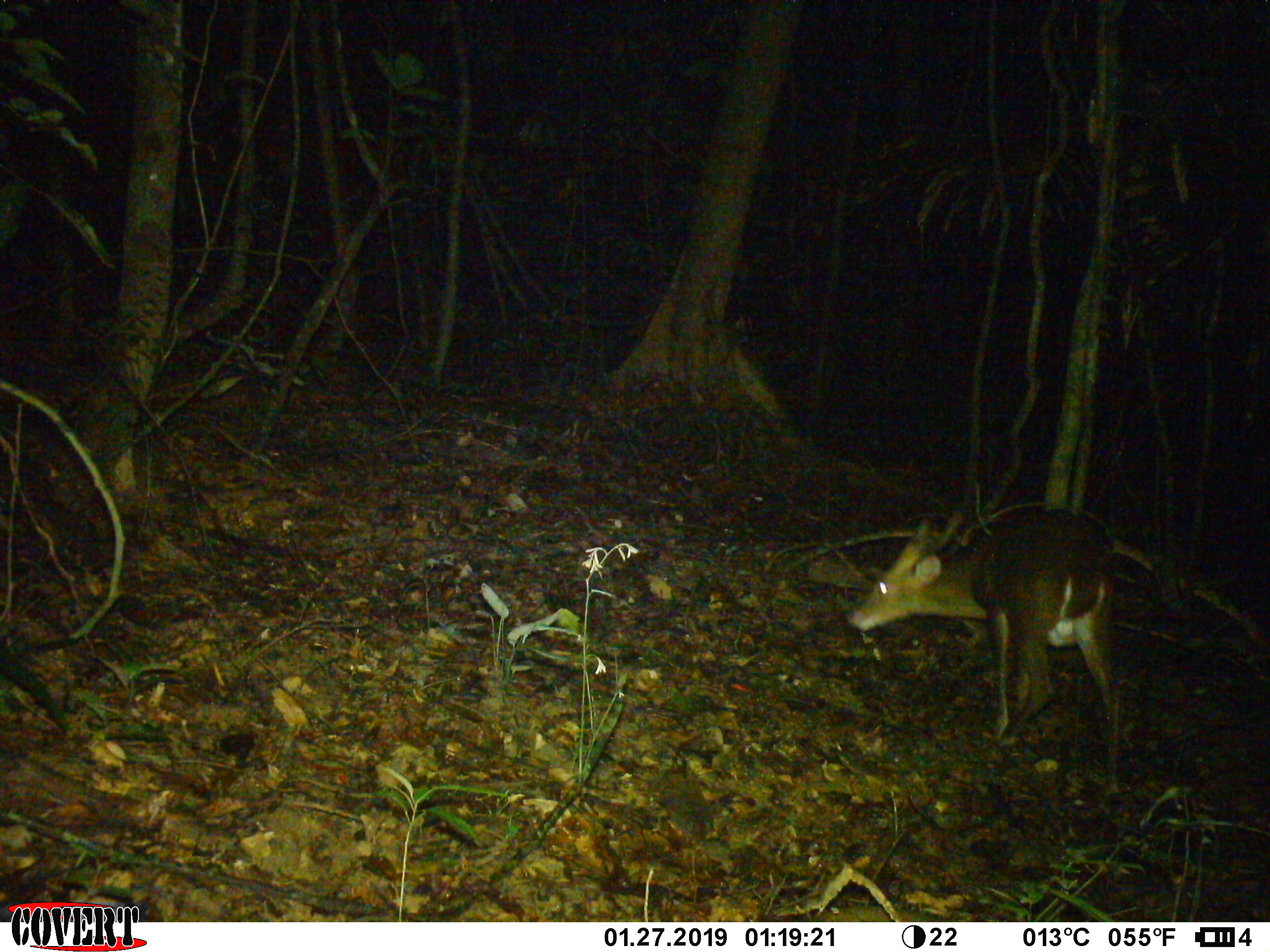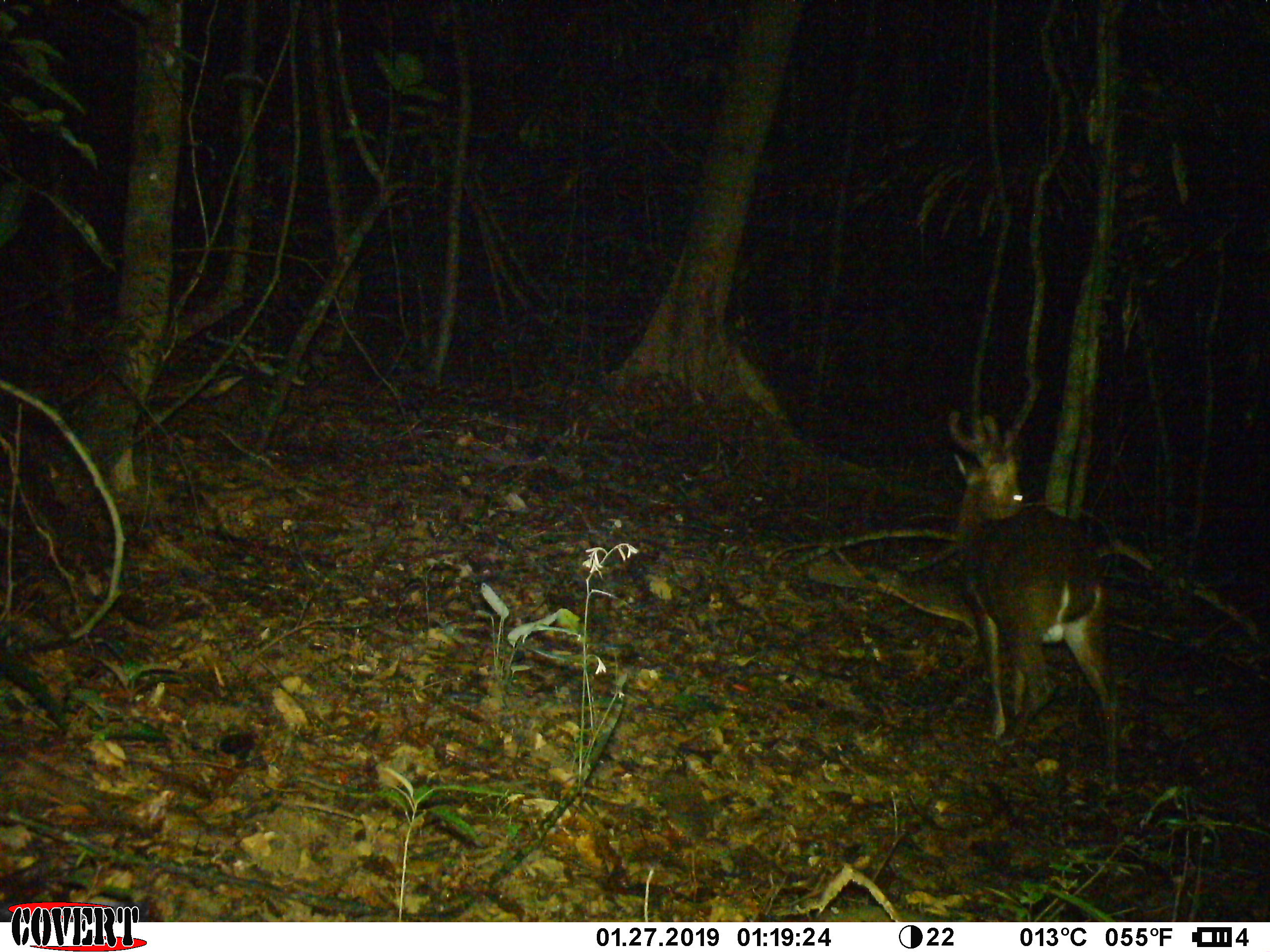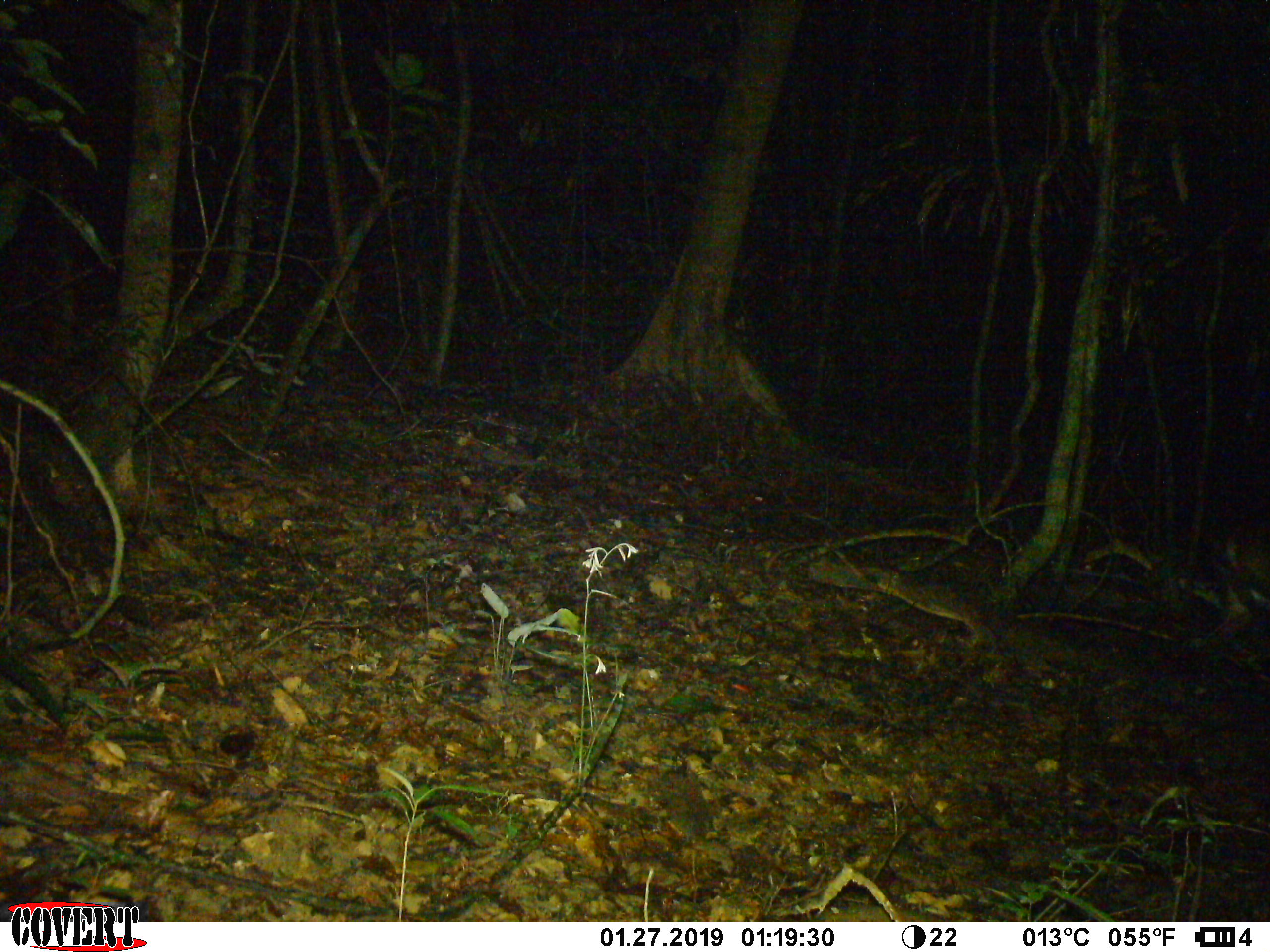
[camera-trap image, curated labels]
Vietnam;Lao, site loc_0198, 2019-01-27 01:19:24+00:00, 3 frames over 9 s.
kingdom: Animalia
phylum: Chordata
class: Mammalia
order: Artiodactyla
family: Cervidae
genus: Muntiacus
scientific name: Muntiacus vuquangensis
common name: large-antlered muntjac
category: large antlered muntjac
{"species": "large antlered muntjac (large-antlered muntjac) (Muntiacus vuquangensis)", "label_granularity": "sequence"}